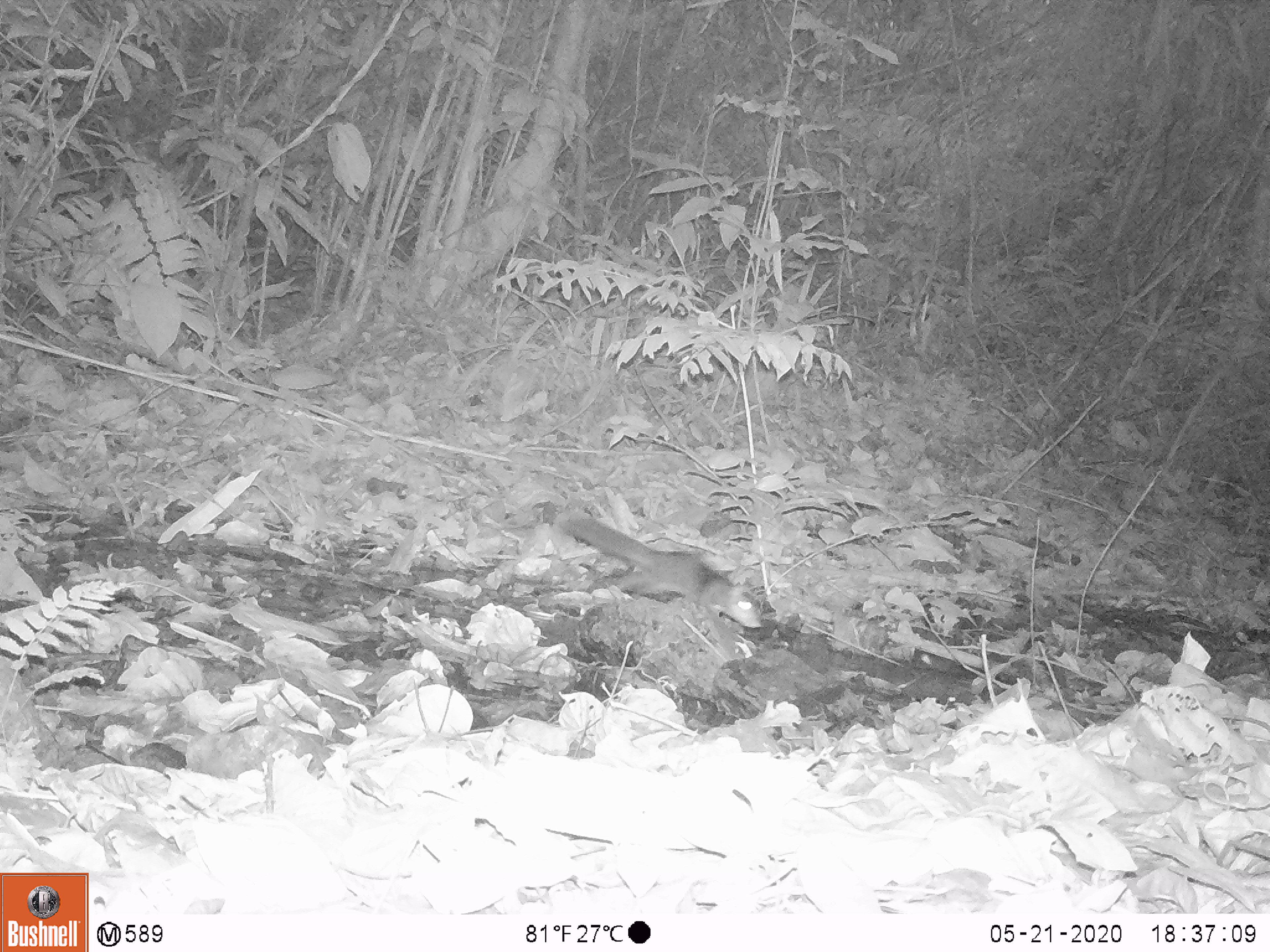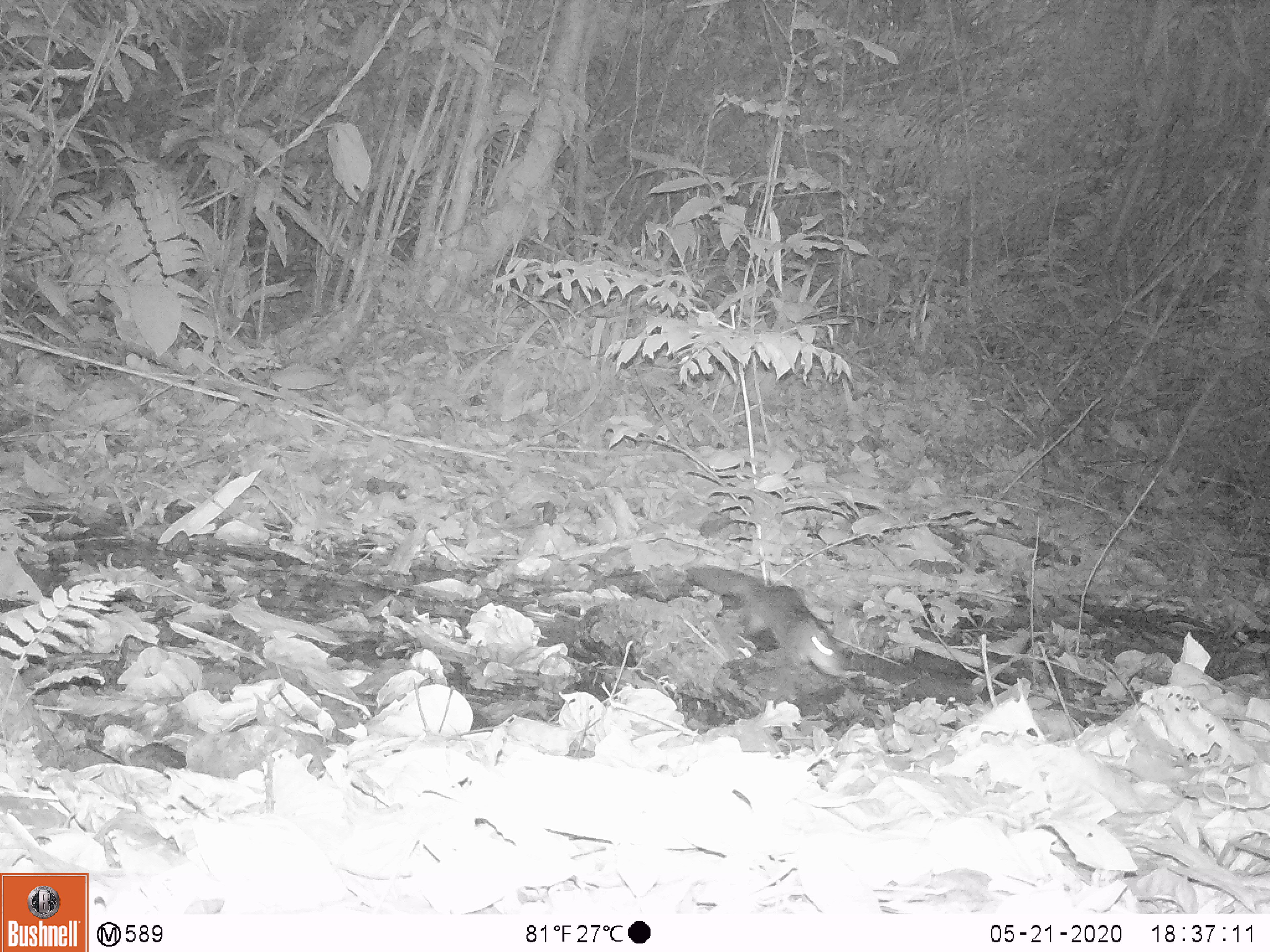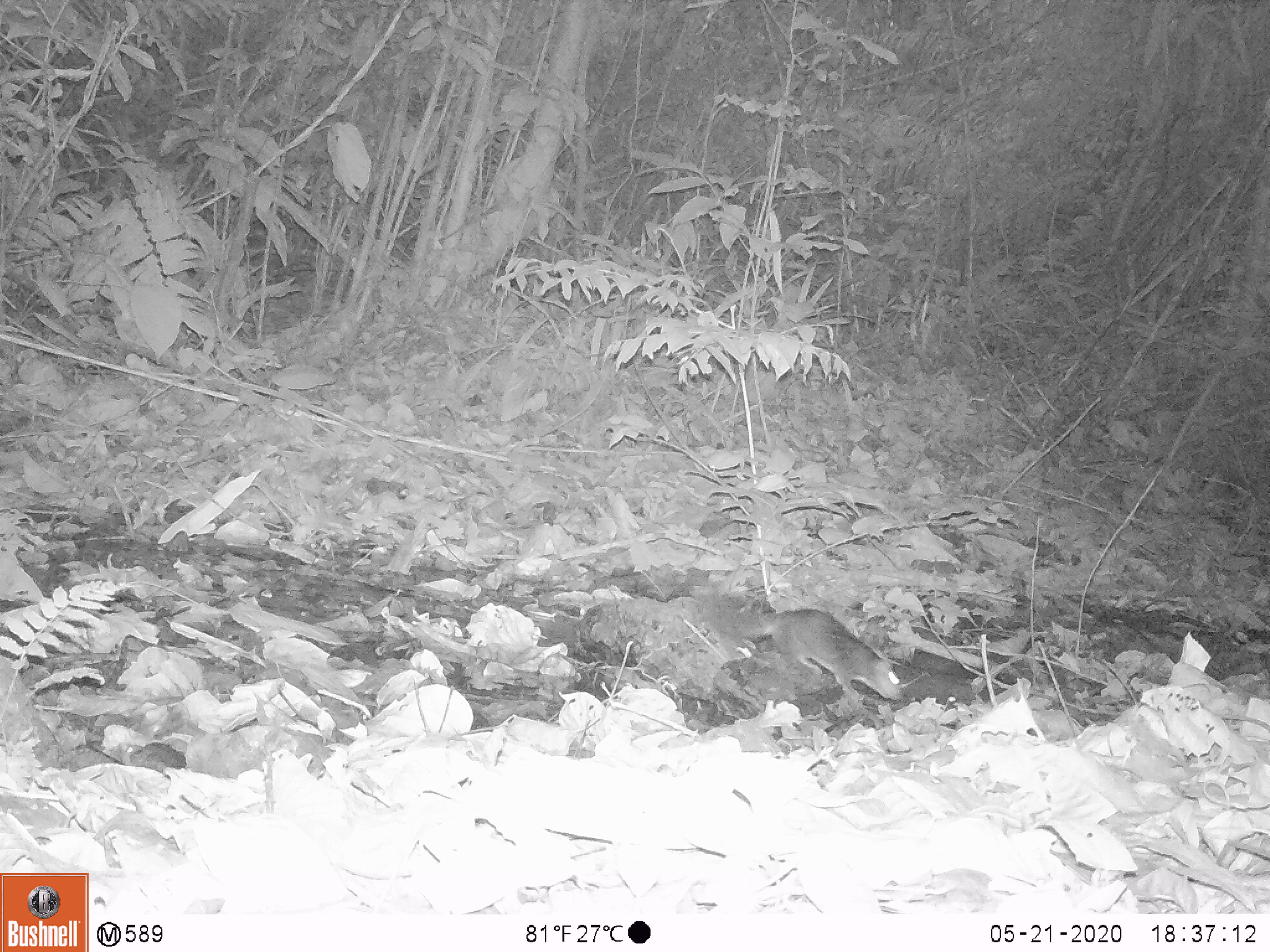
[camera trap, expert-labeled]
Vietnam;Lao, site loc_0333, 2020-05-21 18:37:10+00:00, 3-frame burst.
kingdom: Animalia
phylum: Chordata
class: Mammalia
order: Rodentia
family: Sciuridae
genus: Dremomys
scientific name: Dremomys rufigenis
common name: red-cheeked squirrel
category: red cheeked squirrel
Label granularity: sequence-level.